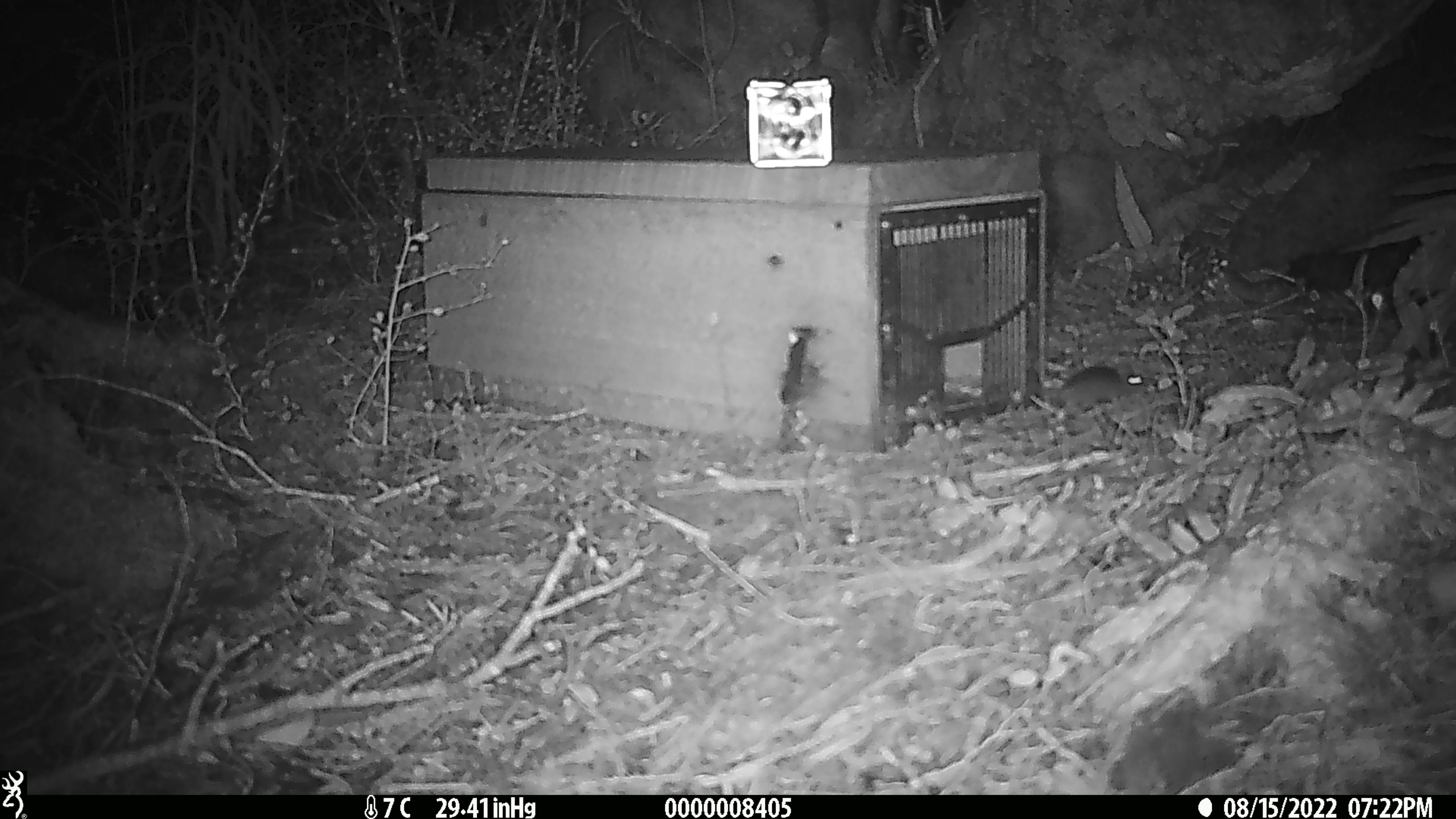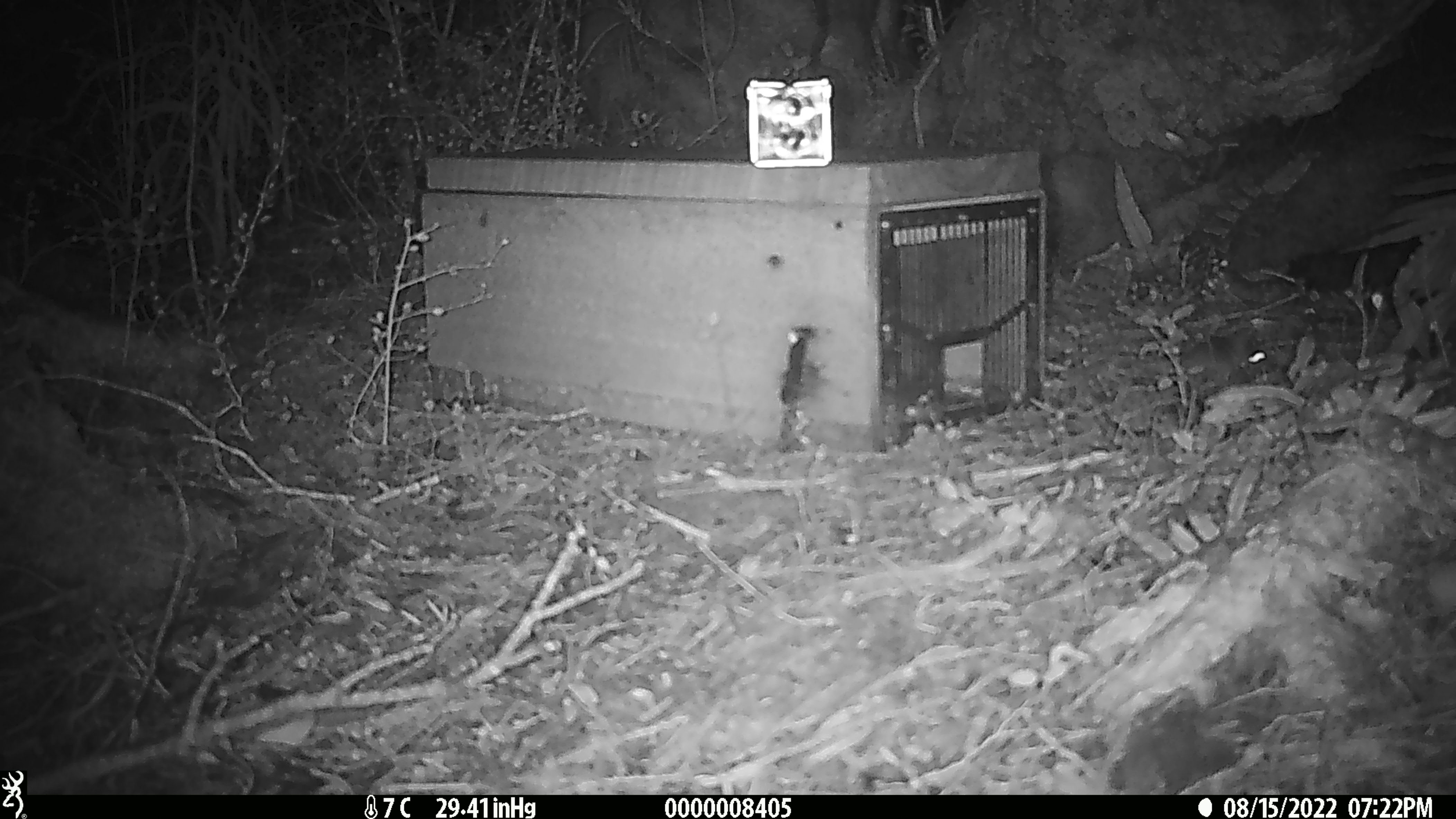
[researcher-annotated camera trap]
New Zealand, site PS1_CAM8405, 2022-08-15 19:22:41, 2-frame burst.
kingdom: Animalia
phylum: Chordata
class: Mammalia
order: Rodentia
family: Muridae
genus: Mus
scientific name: Mus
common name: mouse